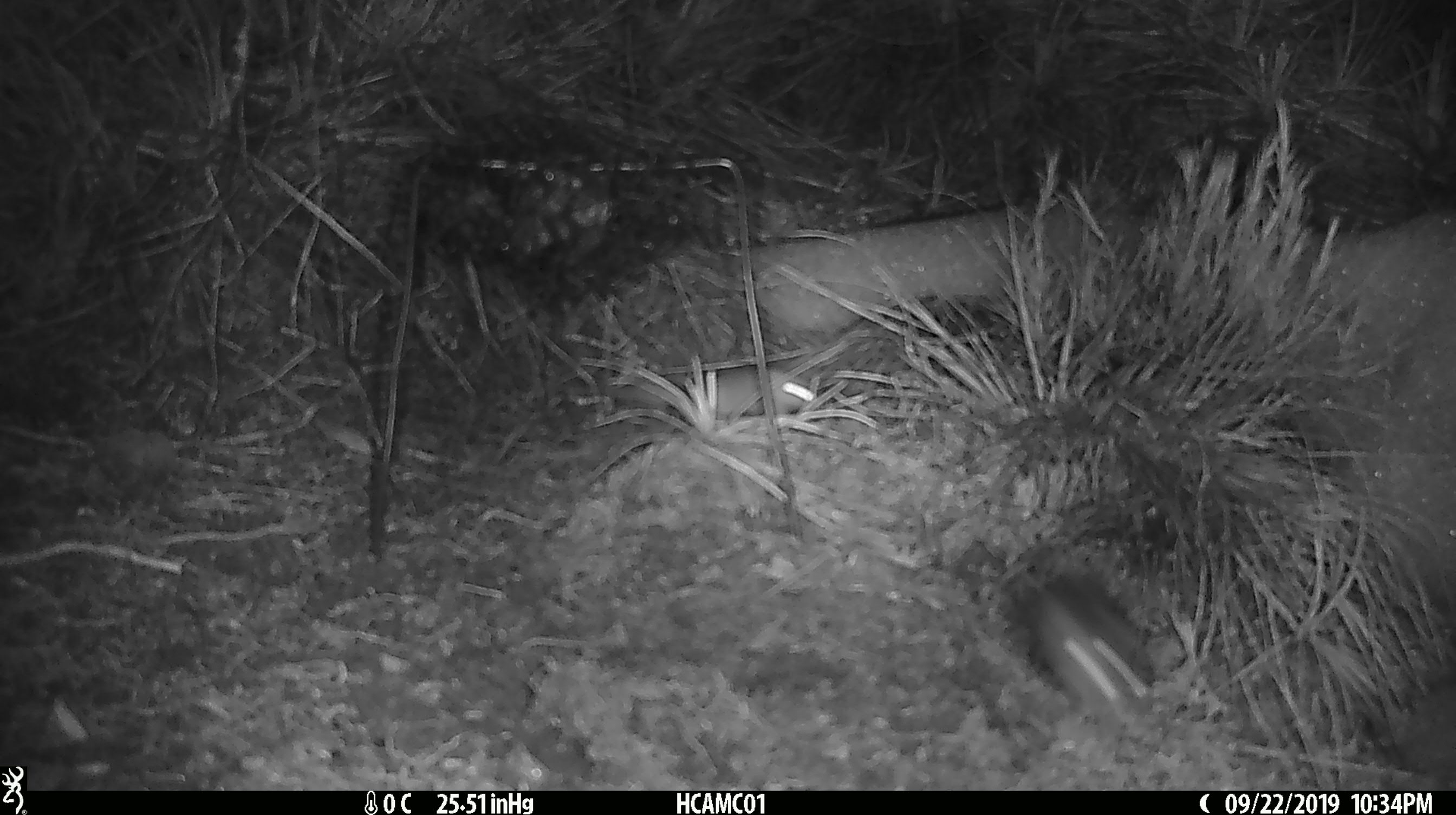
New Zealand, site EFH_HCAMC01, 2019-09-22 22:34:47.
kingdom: Animalia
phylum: Chordata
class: Mammalia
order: Rodentia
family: Muridae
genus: Mus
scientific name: Mus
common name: mouse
Mouse (Mus).